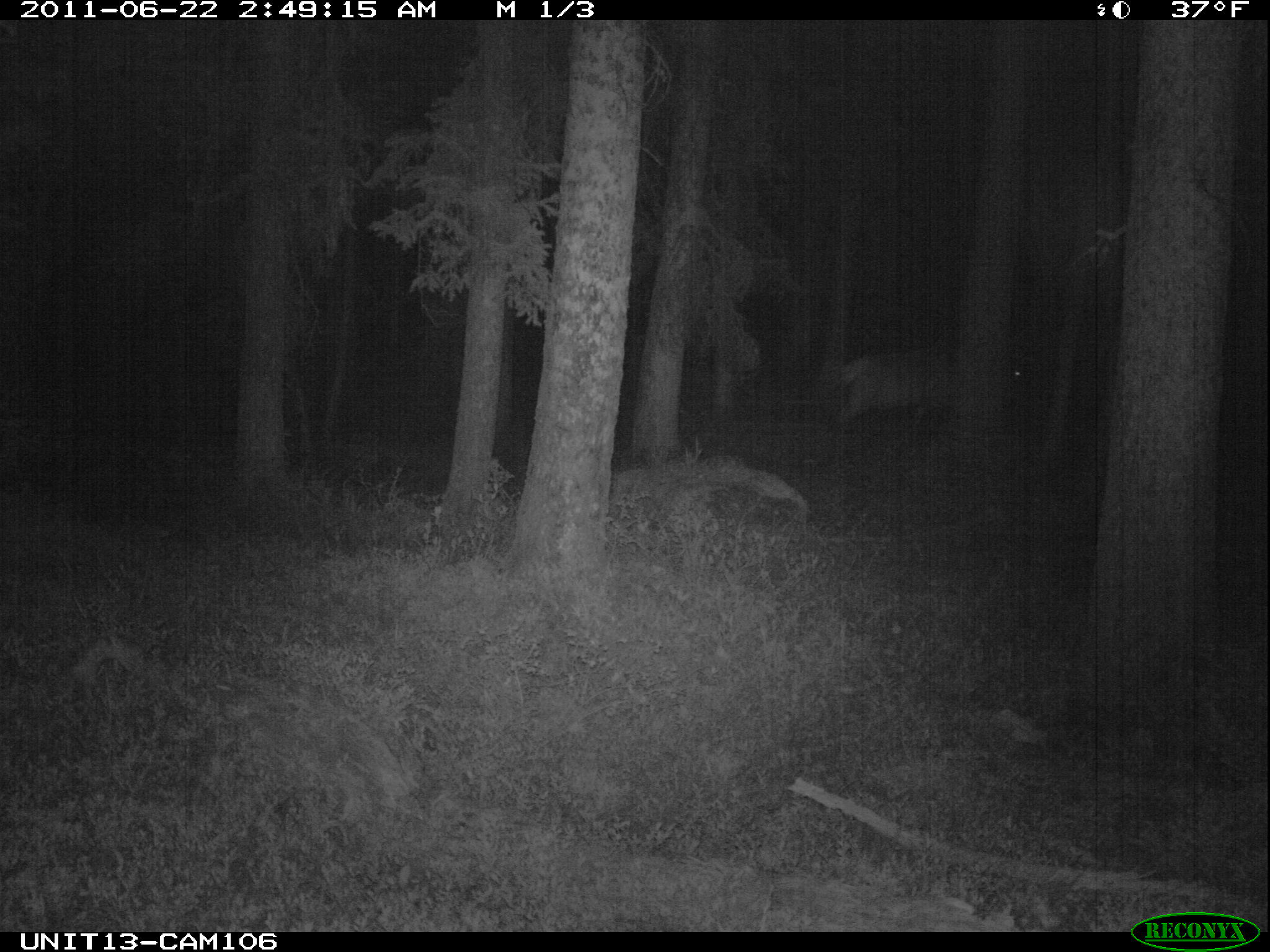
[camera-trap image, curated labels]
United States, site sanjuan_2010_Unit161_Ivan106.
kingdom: Animalia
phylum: Chordata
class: Mammalia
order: Artiodactyla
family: Cervidae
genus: Cervus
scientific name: Cervus elaphus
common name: red deer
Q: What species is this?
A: Cervus elaphus (red deer).